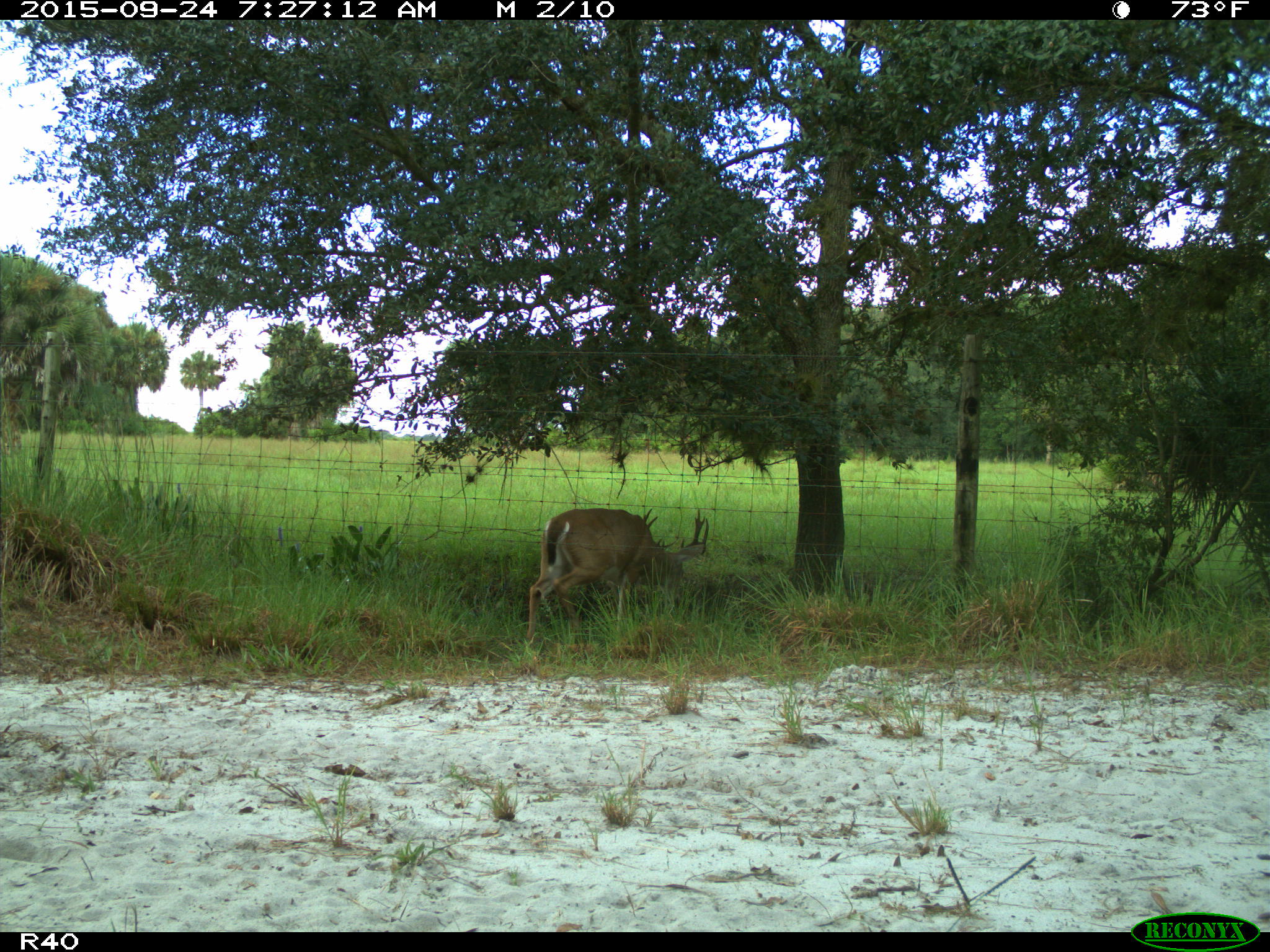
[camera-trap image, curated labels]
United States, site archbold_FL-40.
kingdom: Animalia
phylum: Chordata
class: Mammalia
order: Artiodactyla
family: Cervidae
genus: Odocoileus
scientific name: Odocoileus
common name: deer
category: unidentified deer